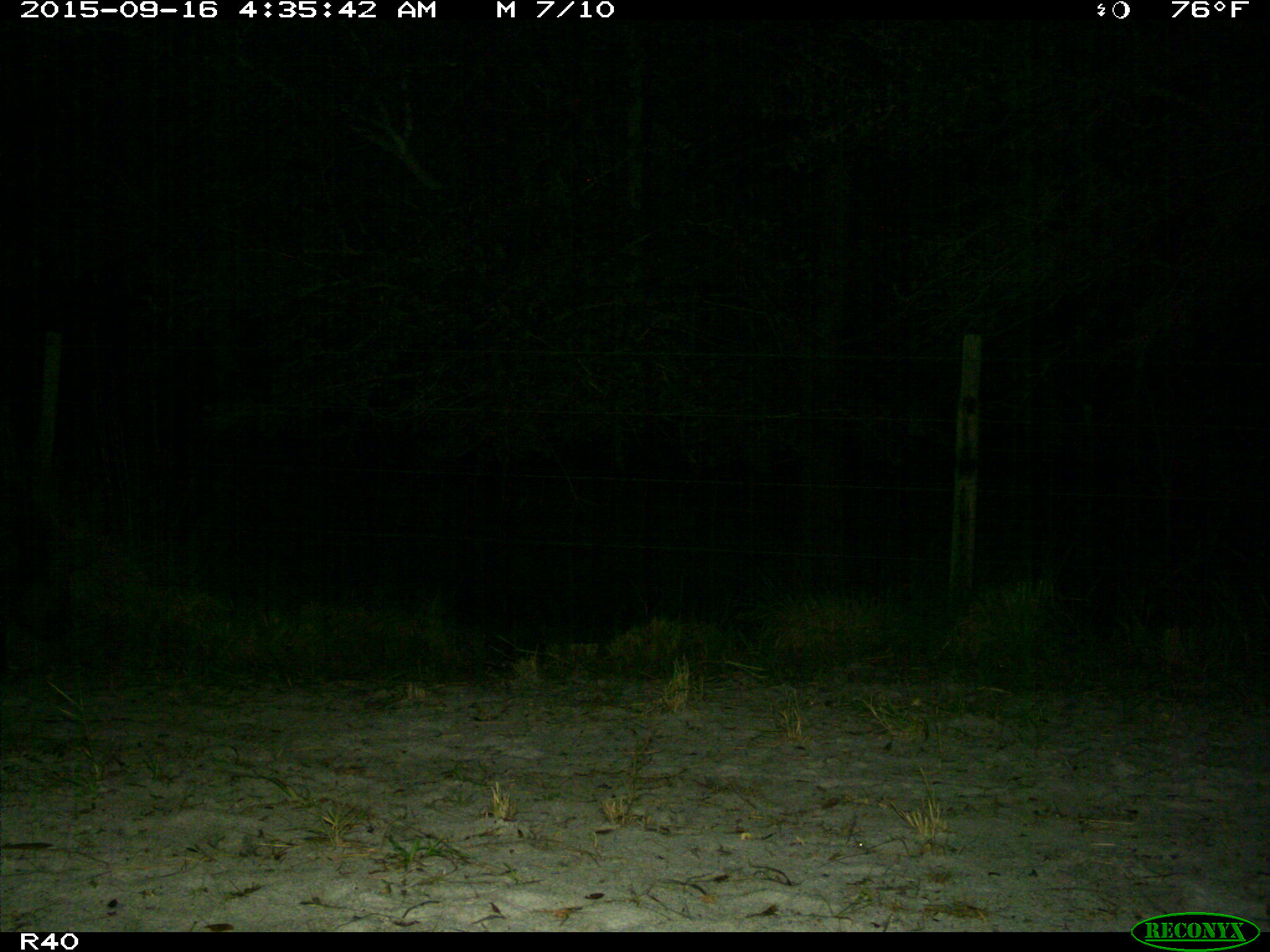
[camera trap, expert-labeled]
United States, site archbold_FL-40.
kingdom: Animalia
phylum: Chordata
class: Mammalia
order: Artiodactyla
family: Suidae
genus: Sus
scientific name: Sus scrofa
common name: wild boar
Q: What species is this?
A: Sus scrofa (wild boar).